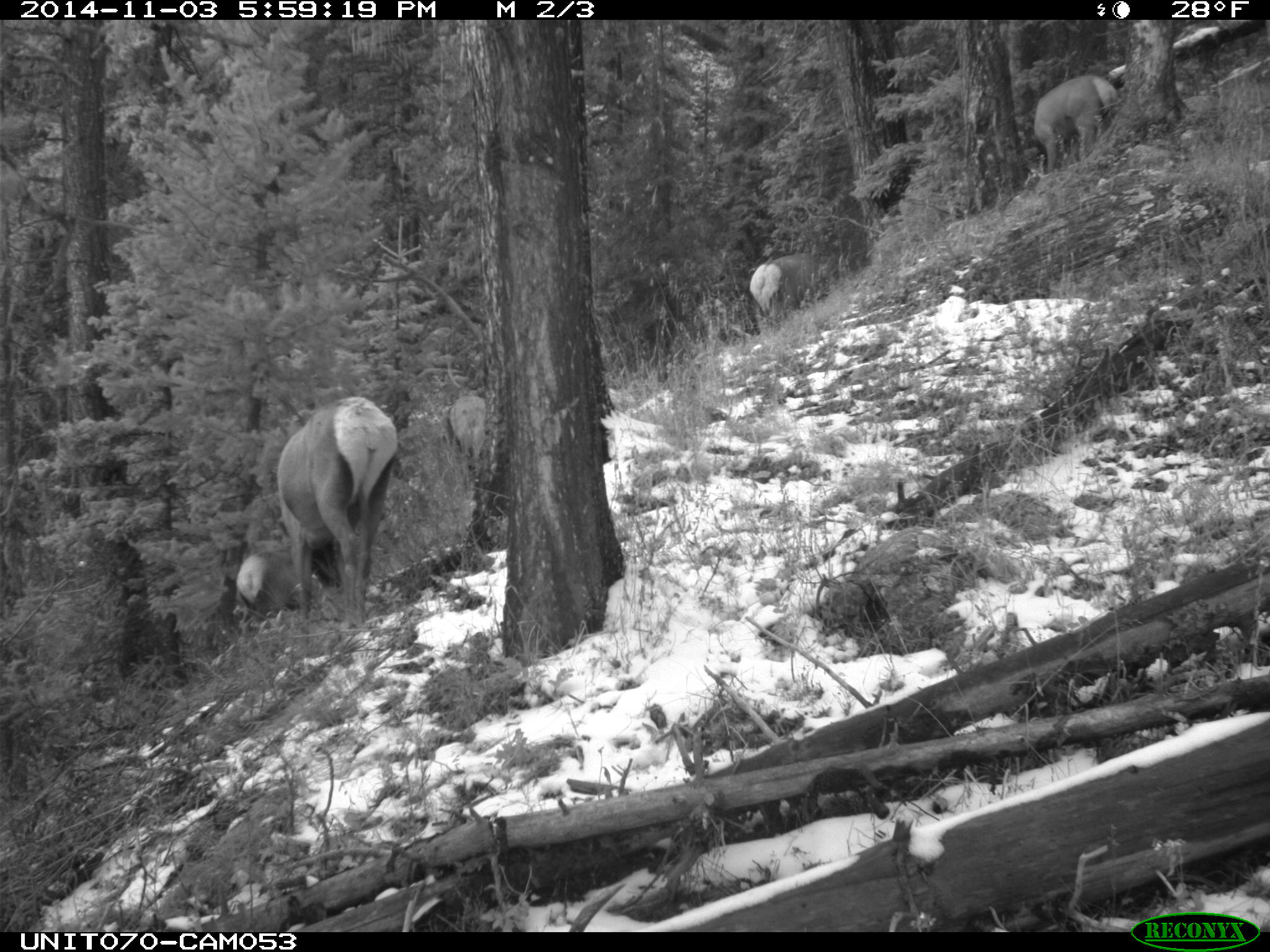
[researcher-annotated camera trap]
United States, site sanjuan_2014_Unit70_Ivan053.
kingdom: Animalia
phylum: Chordata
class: Mammalia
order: Artiodactyla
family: Cervidae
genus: Cervus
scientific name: Cervus elaphus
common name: red deer